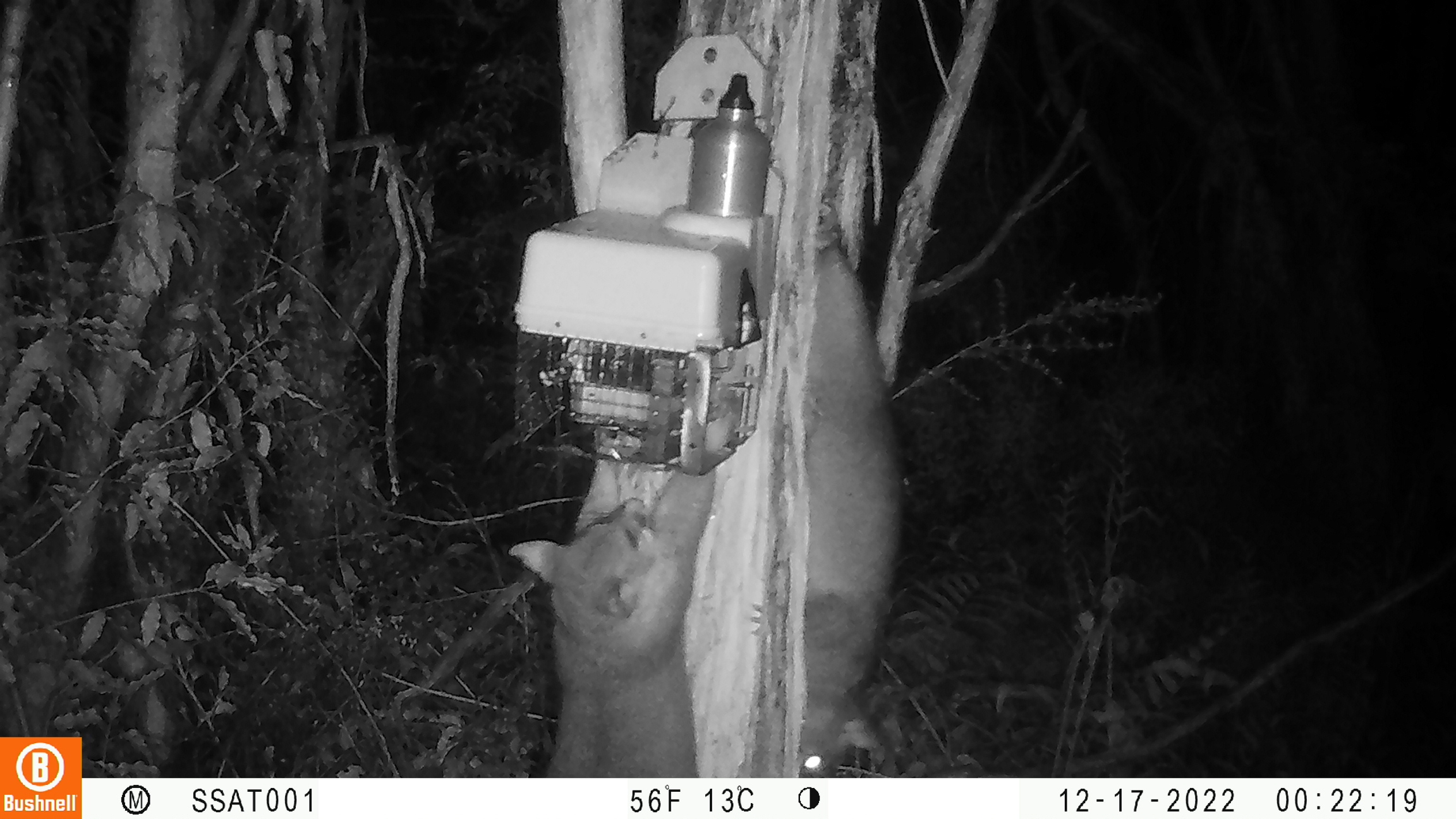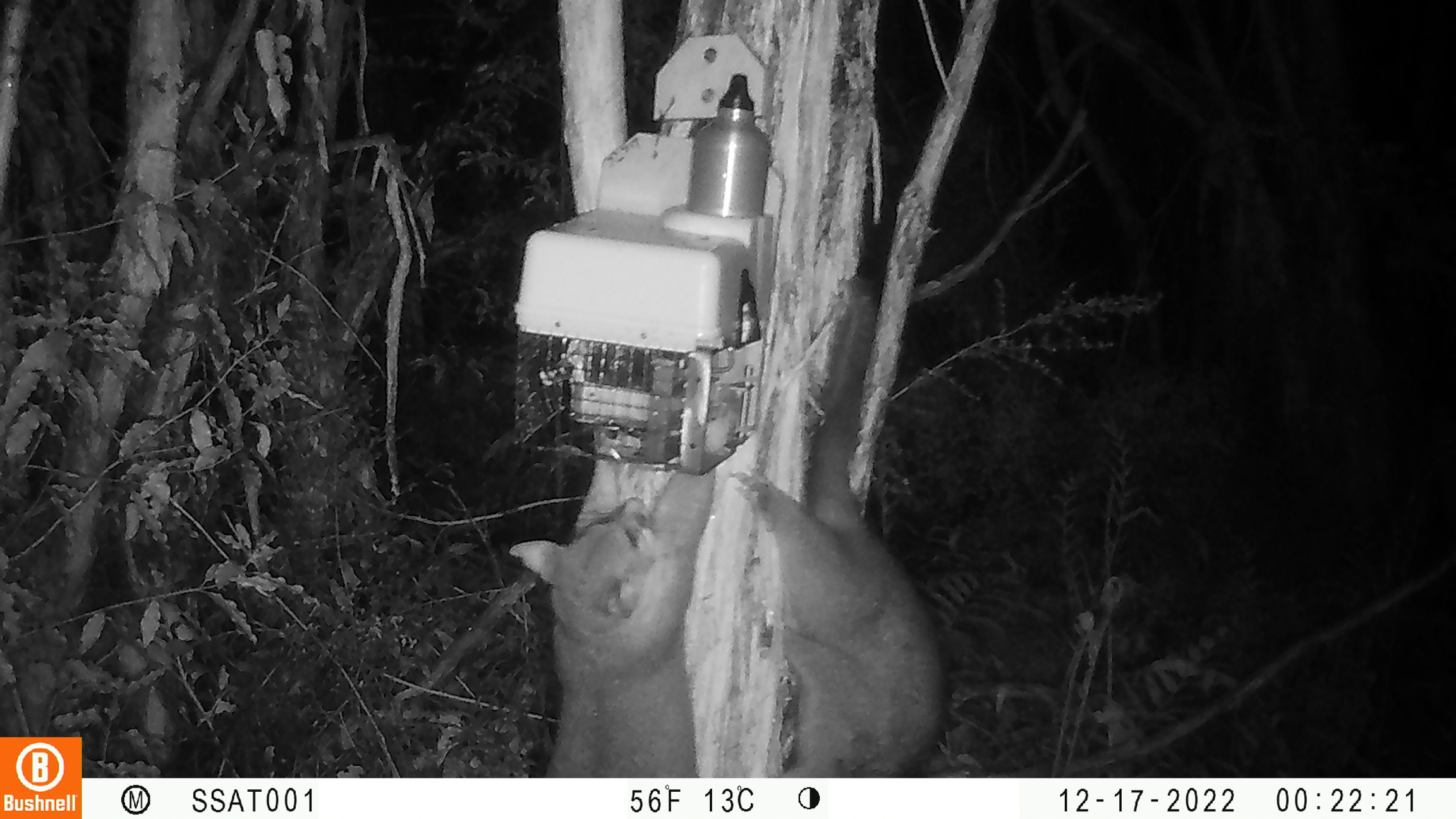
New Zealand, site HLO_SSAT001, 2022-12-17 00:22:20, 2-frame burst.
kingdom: Animalia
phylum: Chordata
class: Mammalia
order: Diprotodontia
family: Phalangeridae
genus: Trichosurus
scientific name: Trichosurus vulpecula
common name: common brushtail possum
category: possum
Possum (common brushtail possum) (Trichosurus vulpecula).